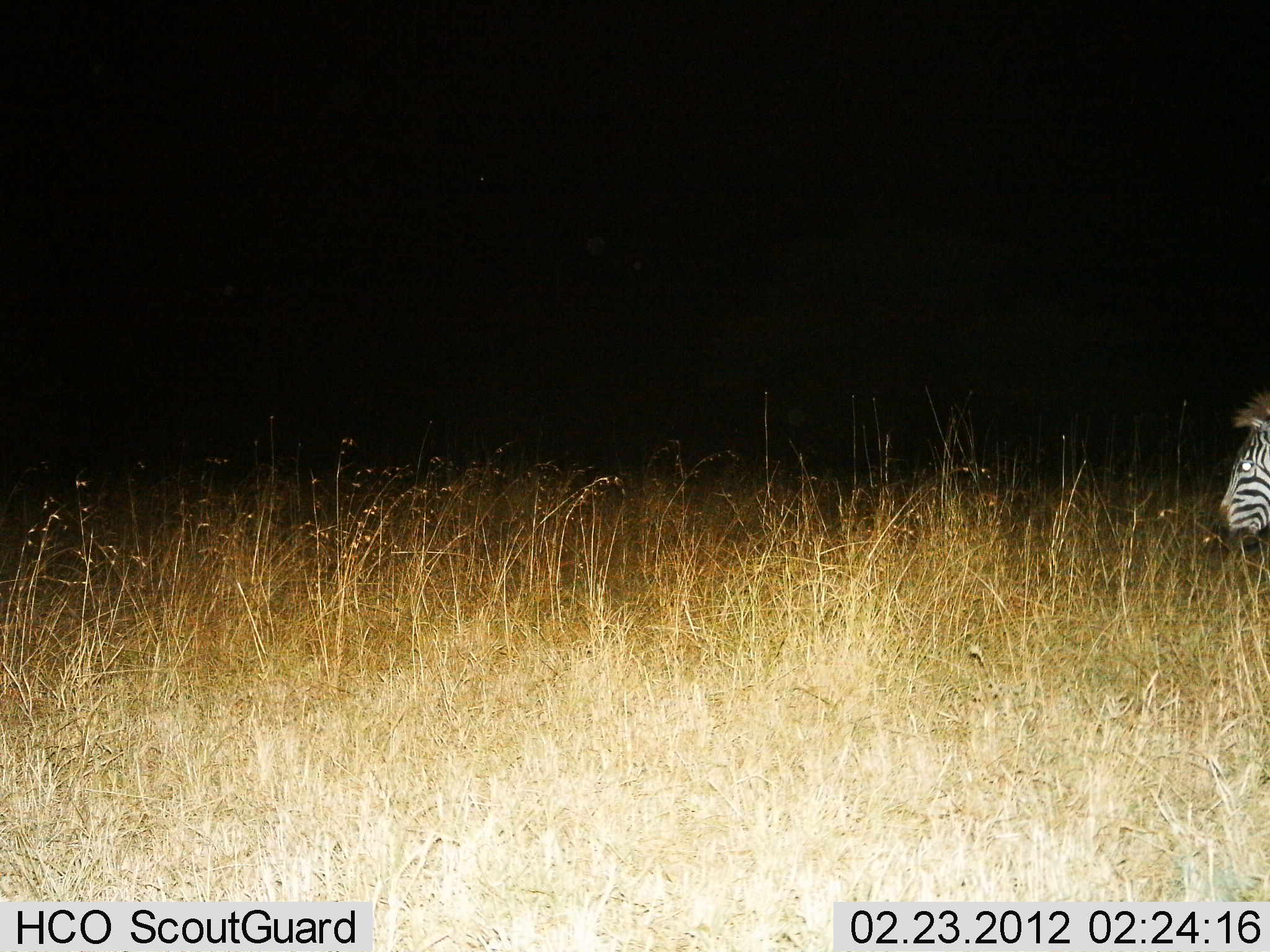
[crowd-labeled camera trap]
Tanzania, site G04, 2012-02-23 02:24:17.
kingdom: Animalia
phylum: Chordata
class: Mammalia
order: Perissodactyla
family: Equidae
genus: Equus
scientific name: Equus quagga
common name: plains zebra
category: zebra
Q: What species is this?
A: Zebra (plains zebra) (Equus quagga).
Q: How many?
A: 1.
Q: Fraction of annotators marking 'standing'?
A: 54%.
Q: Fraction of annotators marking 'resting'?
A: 0%.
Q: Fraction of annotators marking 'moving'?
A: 38%.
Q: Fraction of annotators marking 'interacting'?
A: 0%.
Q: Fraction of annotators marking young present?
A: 0%.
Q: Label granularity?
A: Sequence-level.